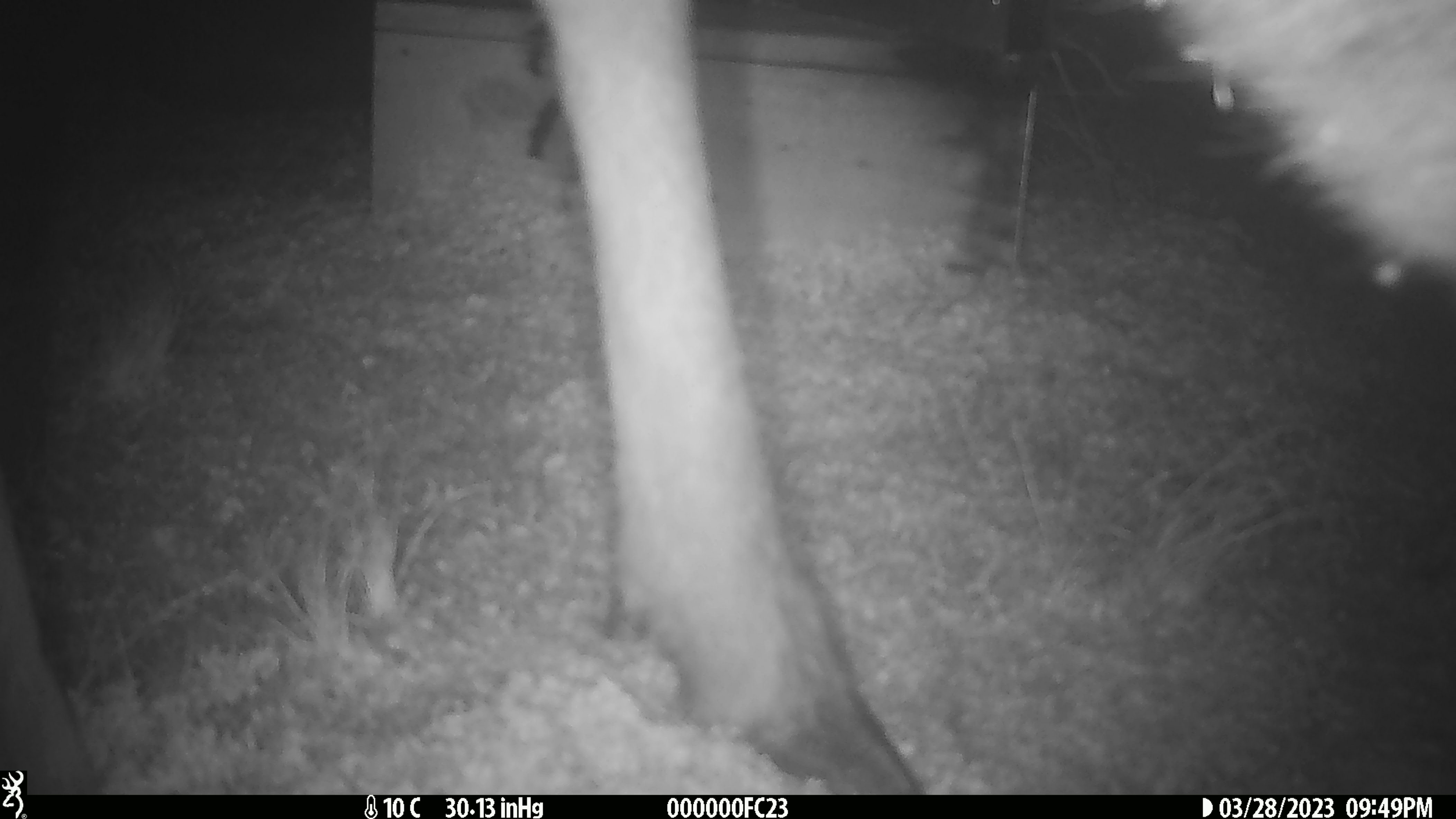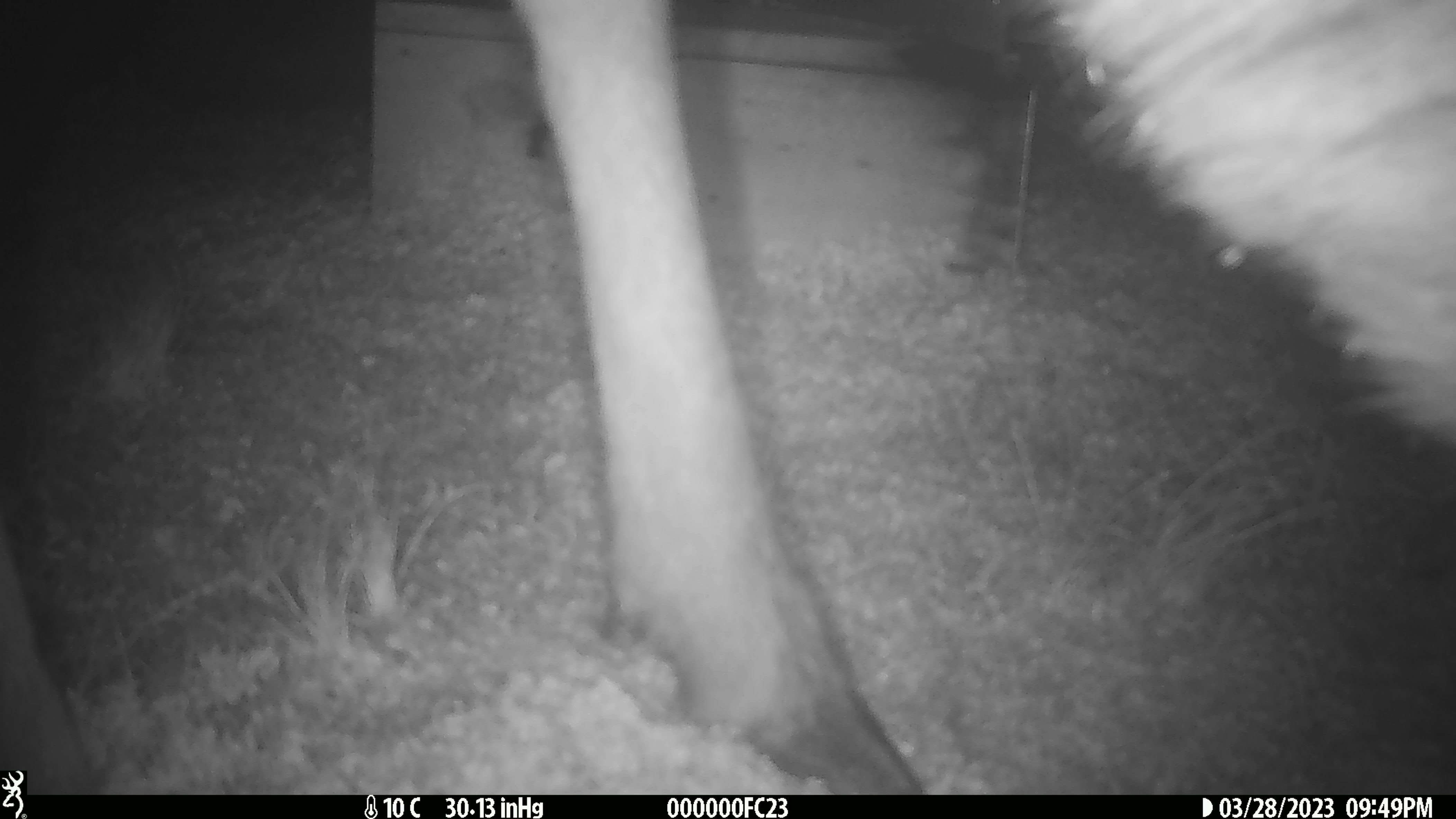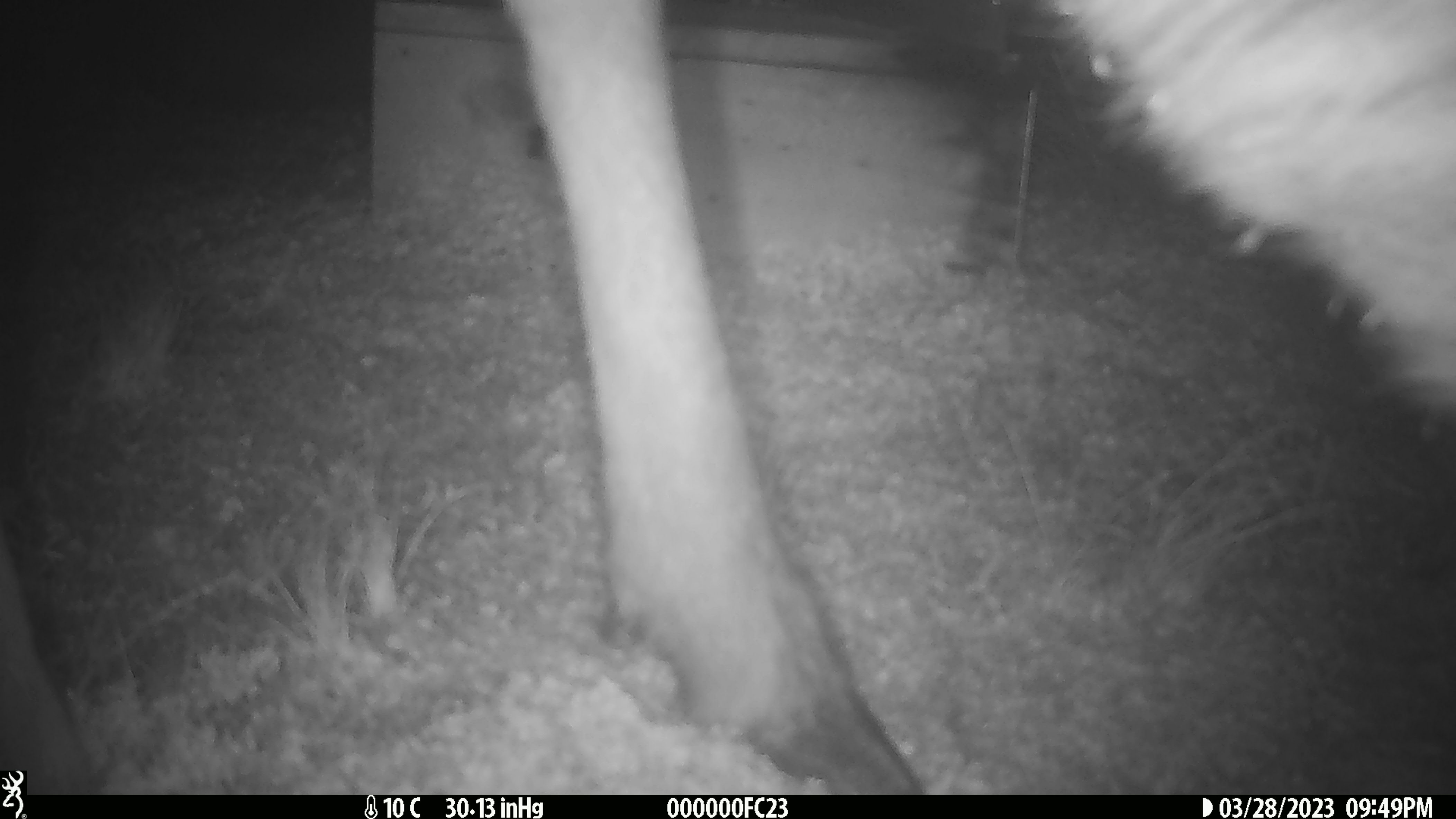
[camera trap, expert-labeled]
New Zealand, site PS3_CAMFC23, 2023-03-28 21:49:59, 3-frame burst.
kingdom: Animalia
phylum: Chordata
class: Mammalia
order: Artiodactyla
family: Cervidae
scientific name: Cervidae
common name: deer